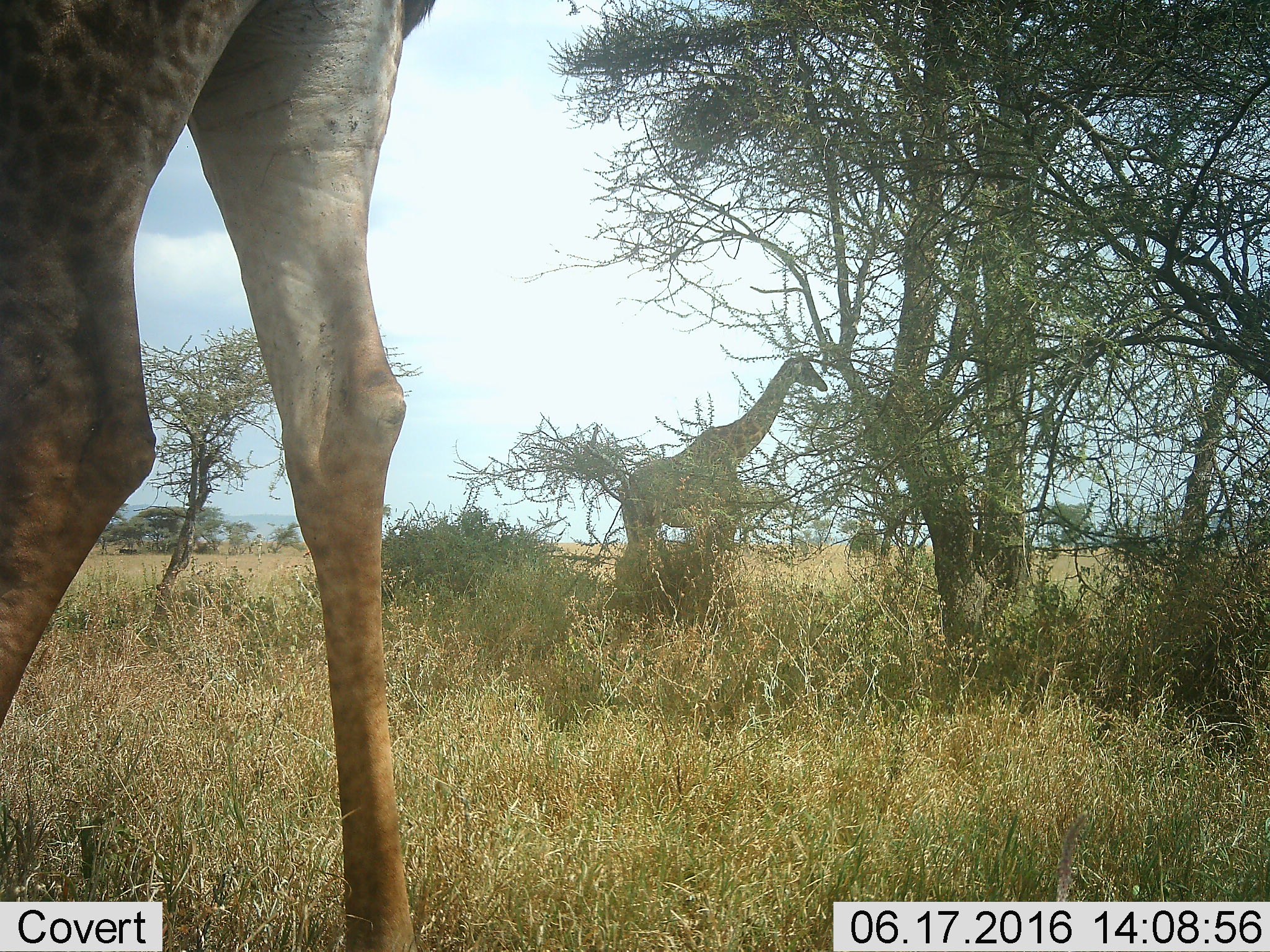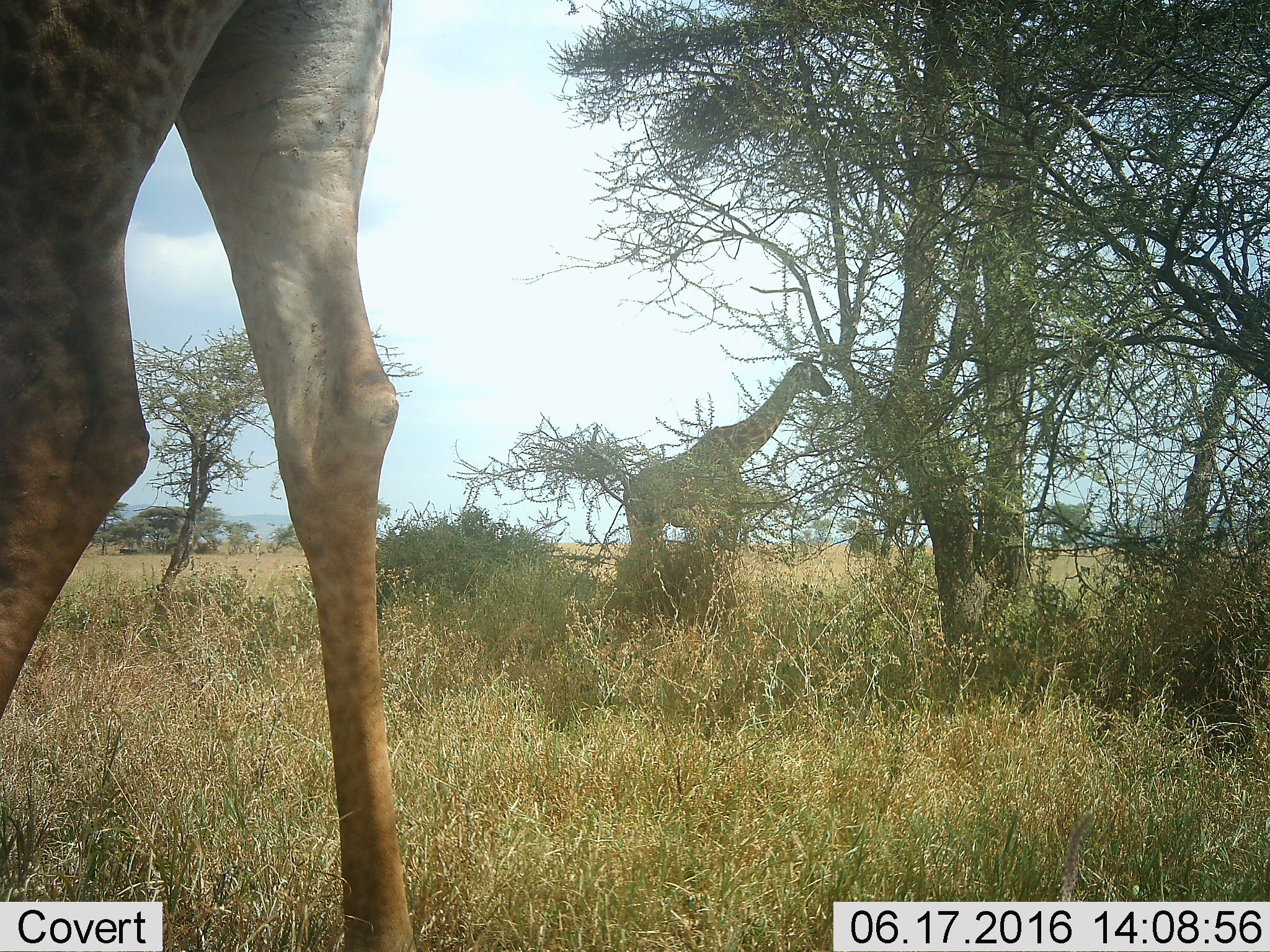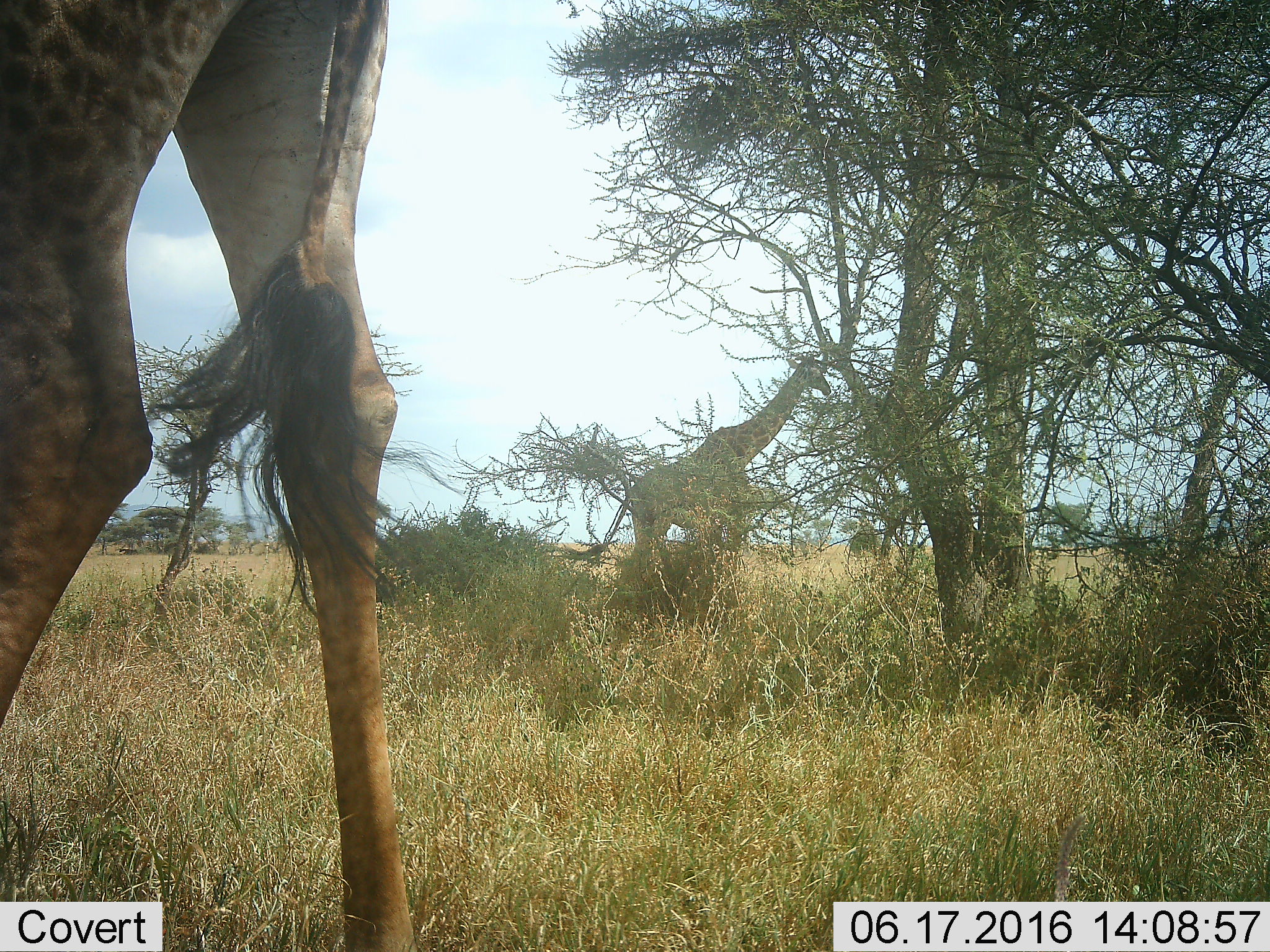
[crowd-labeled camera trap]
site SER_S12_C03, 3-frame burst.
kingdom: Animalia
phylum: Chordata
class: Mammalia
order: Artiodactyla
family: Giraffidae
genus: Giraffa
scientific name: Giraffa camelopardalis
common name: giraffe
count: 2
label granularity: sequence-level